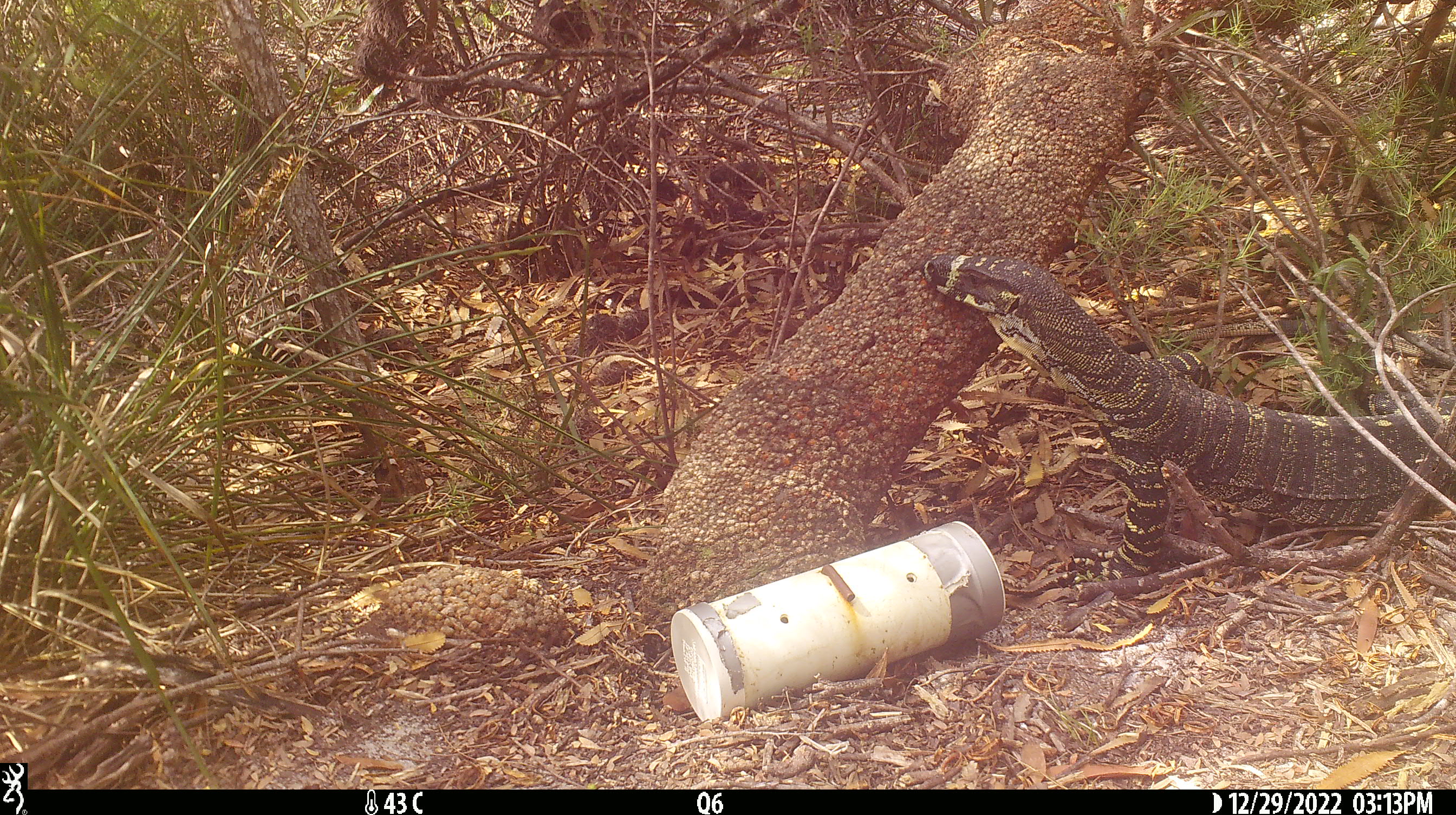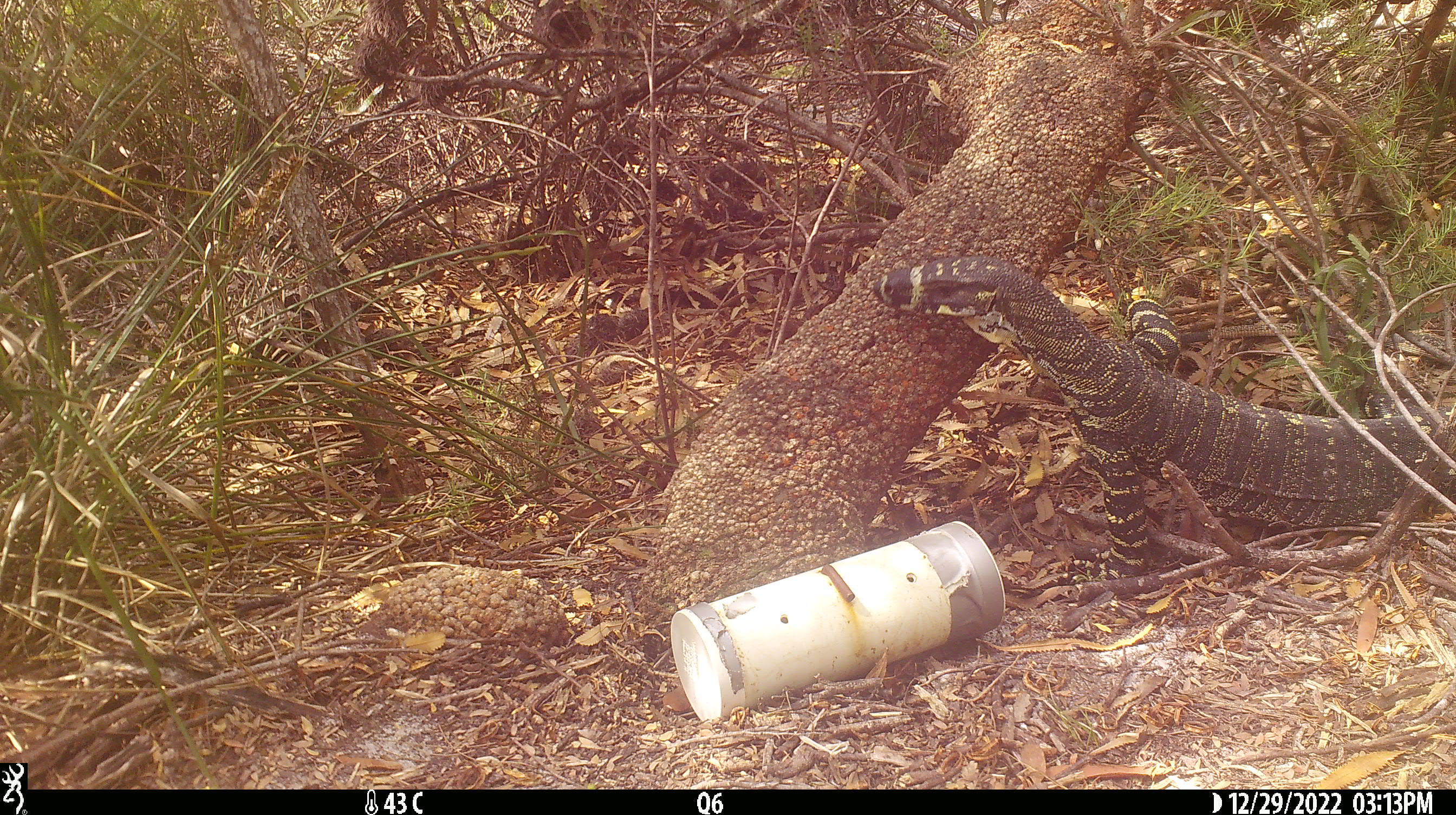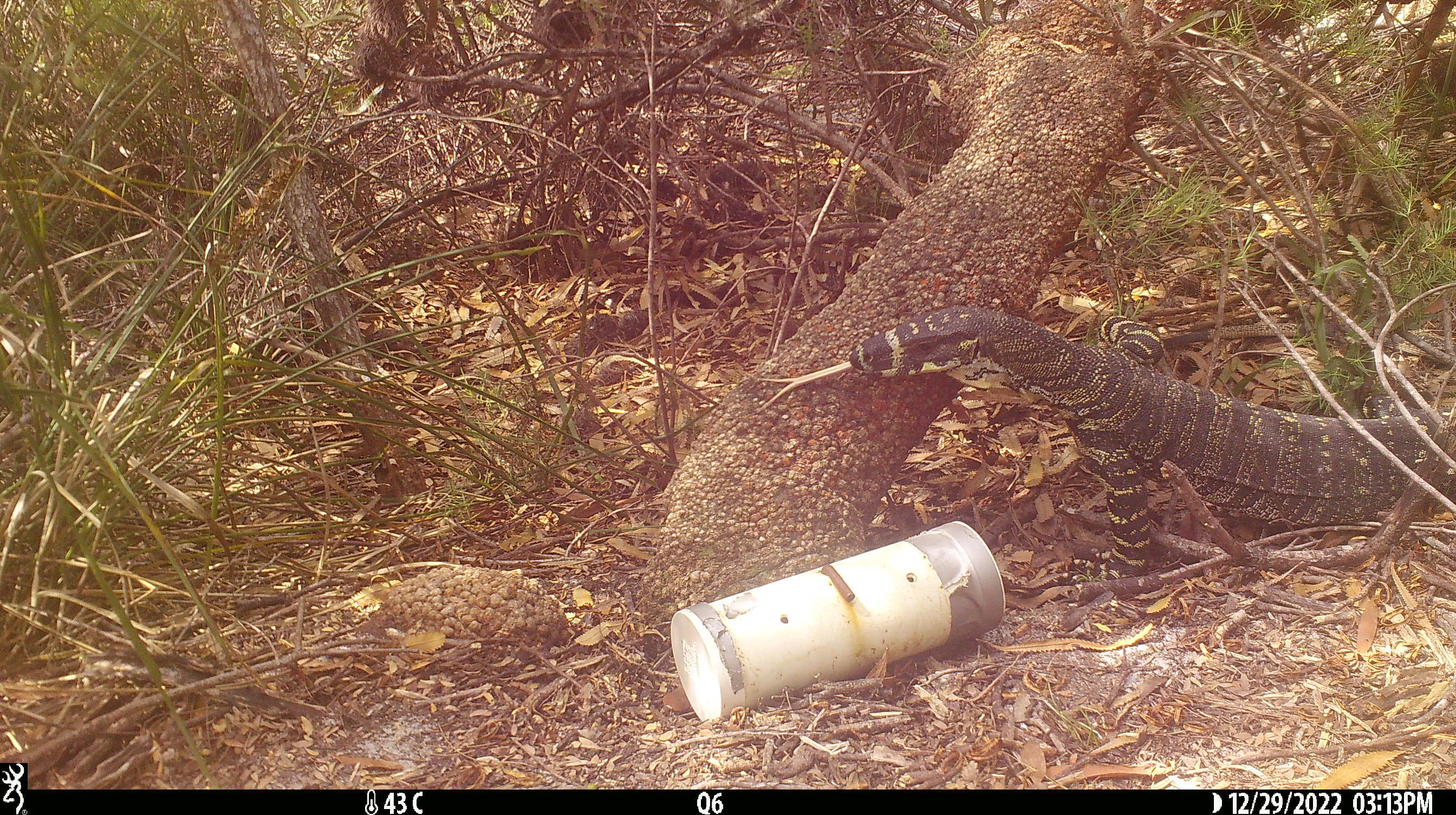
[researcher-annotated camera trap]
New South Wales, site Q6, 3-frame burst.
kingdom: Animalia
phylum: Chordata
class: Reptilia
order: Squamata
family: Varanidae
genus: Varanus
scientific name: Varanus varius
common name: lace monitor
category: goanna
Goanna (lace monitor) (Varanus varius).